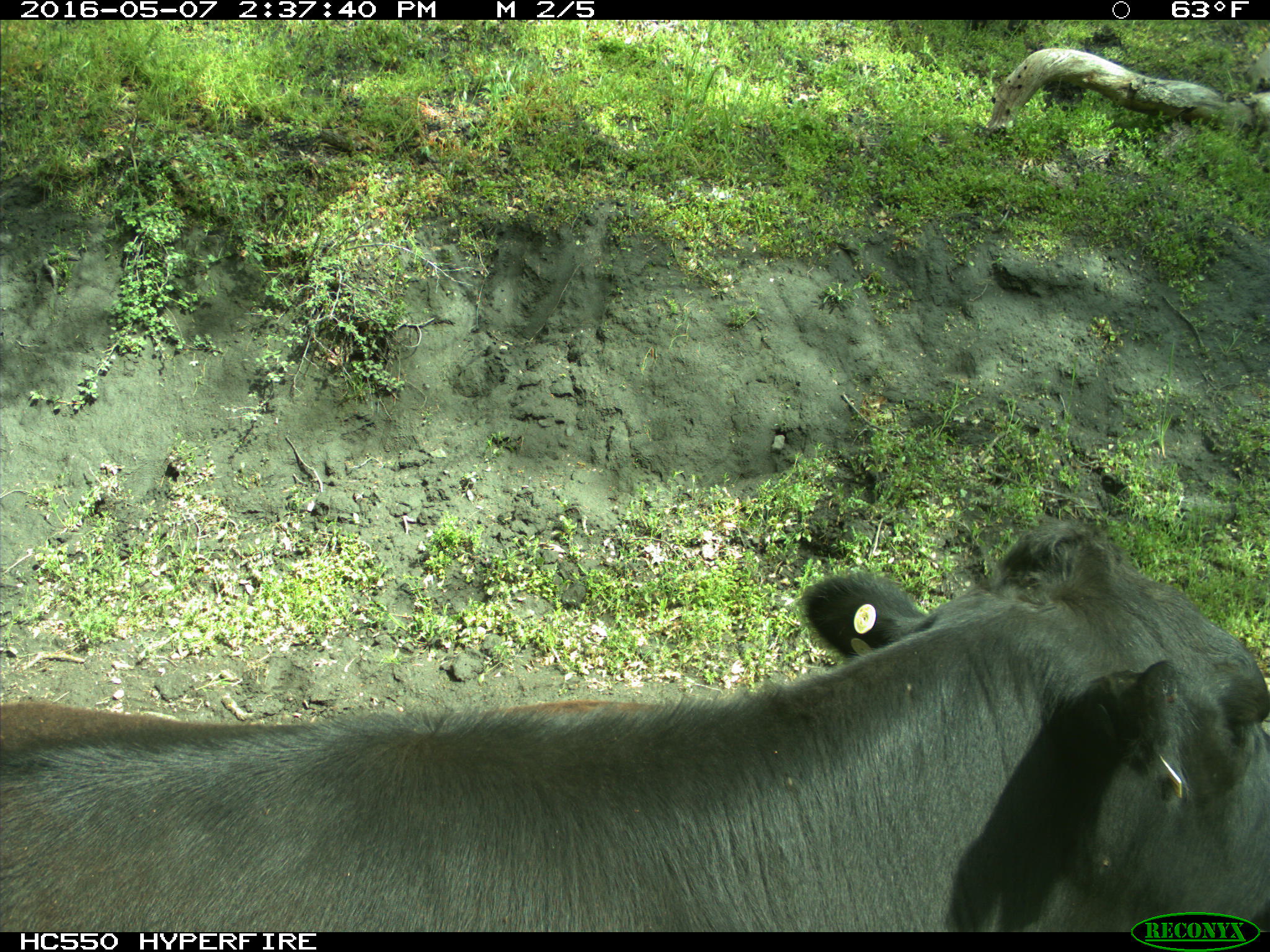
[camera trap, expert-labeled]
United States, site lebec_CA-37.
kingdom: Animalia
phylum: Chordata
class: Mammalia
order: Artiodactyla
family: Bovidae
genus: Bos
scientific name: Bos taurus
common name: domestic cow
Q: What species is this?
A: Bos taurus (domestic cow).